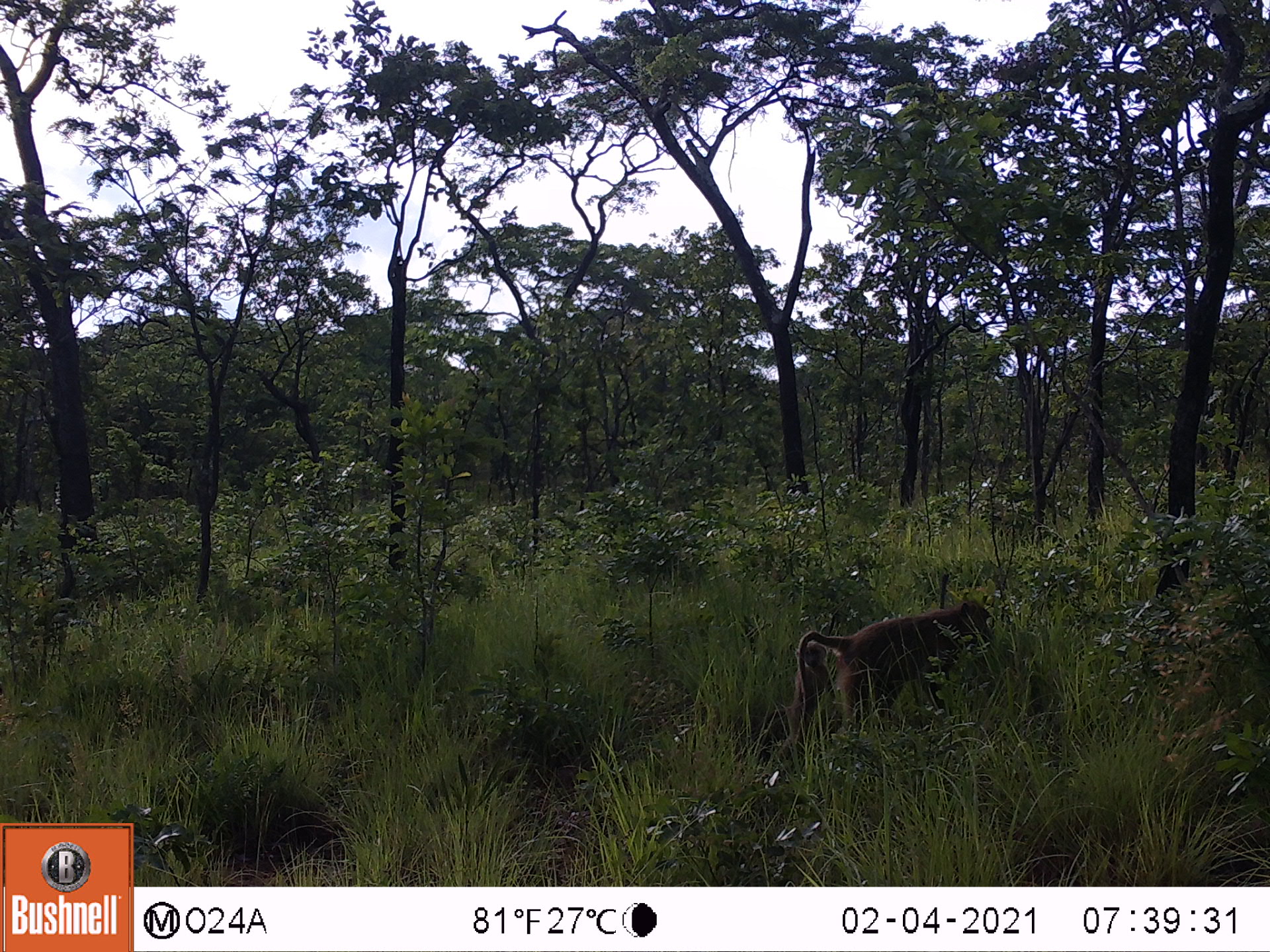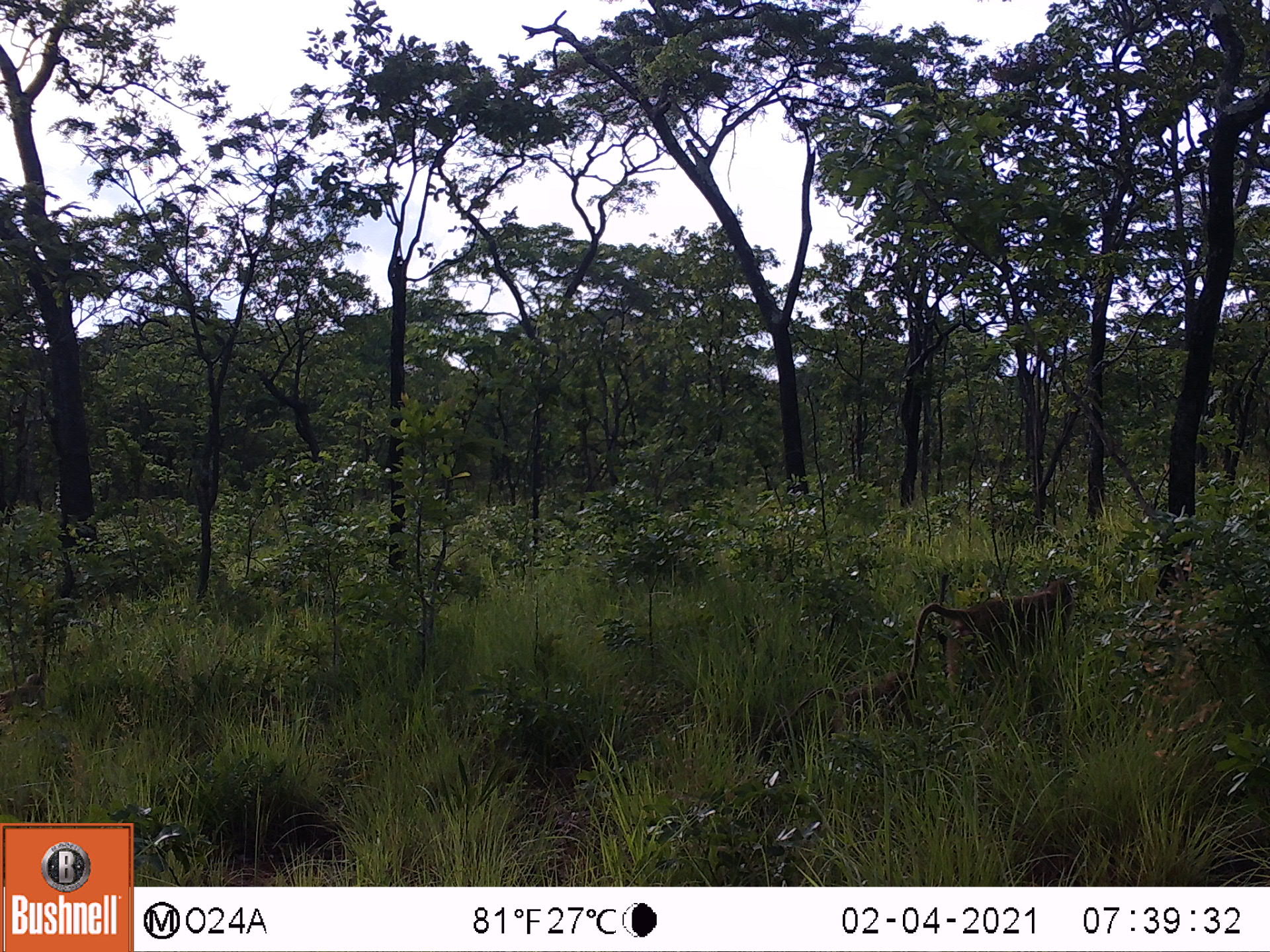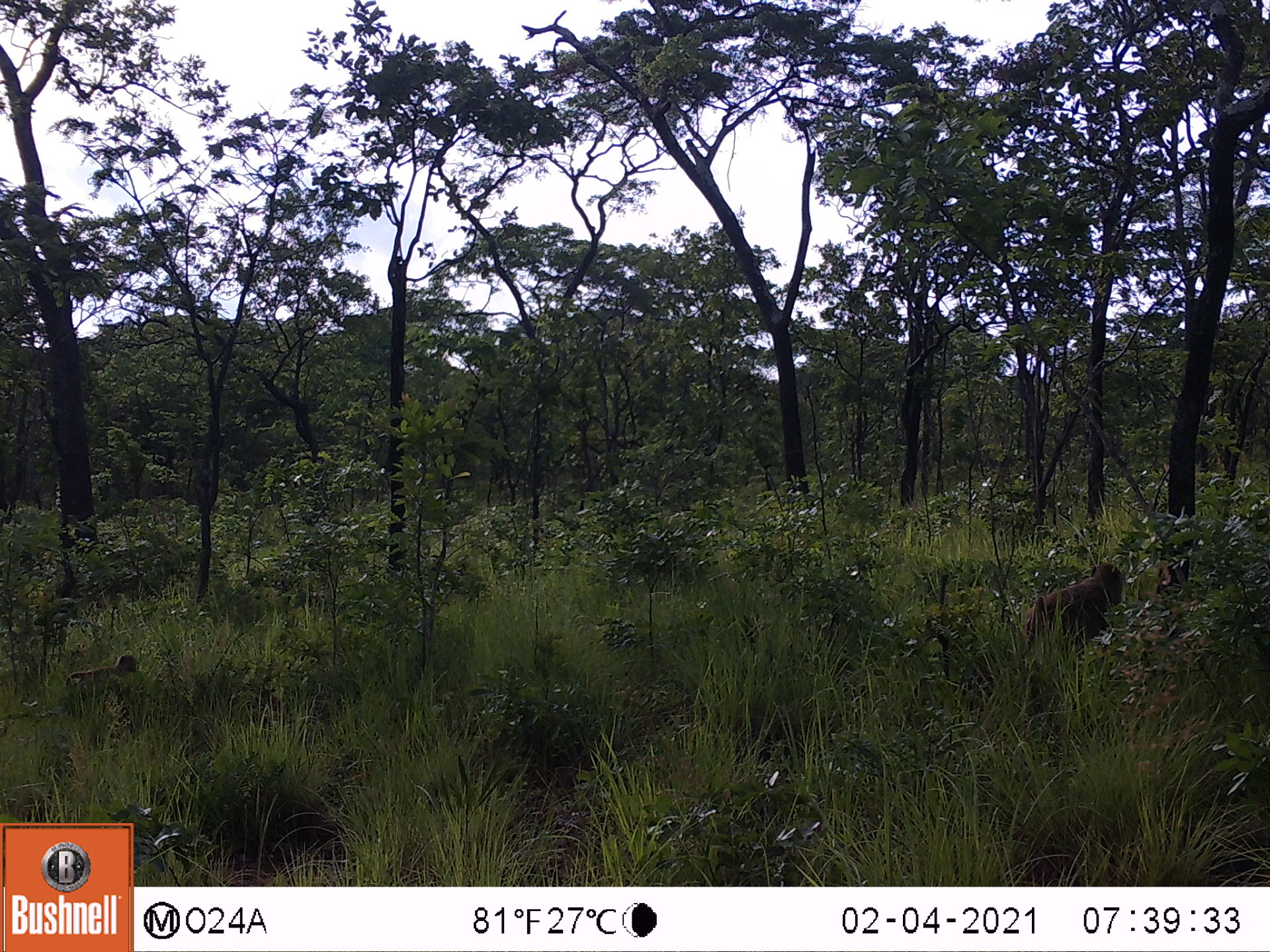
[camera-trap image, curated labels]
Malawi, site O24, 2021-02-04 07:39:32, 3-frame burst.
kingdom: Animalia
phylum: Chordata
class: Mammalia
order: Primates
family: Cercopithecidae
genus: Papio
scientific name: Papio cynocephalus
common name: yellow baboon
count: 2